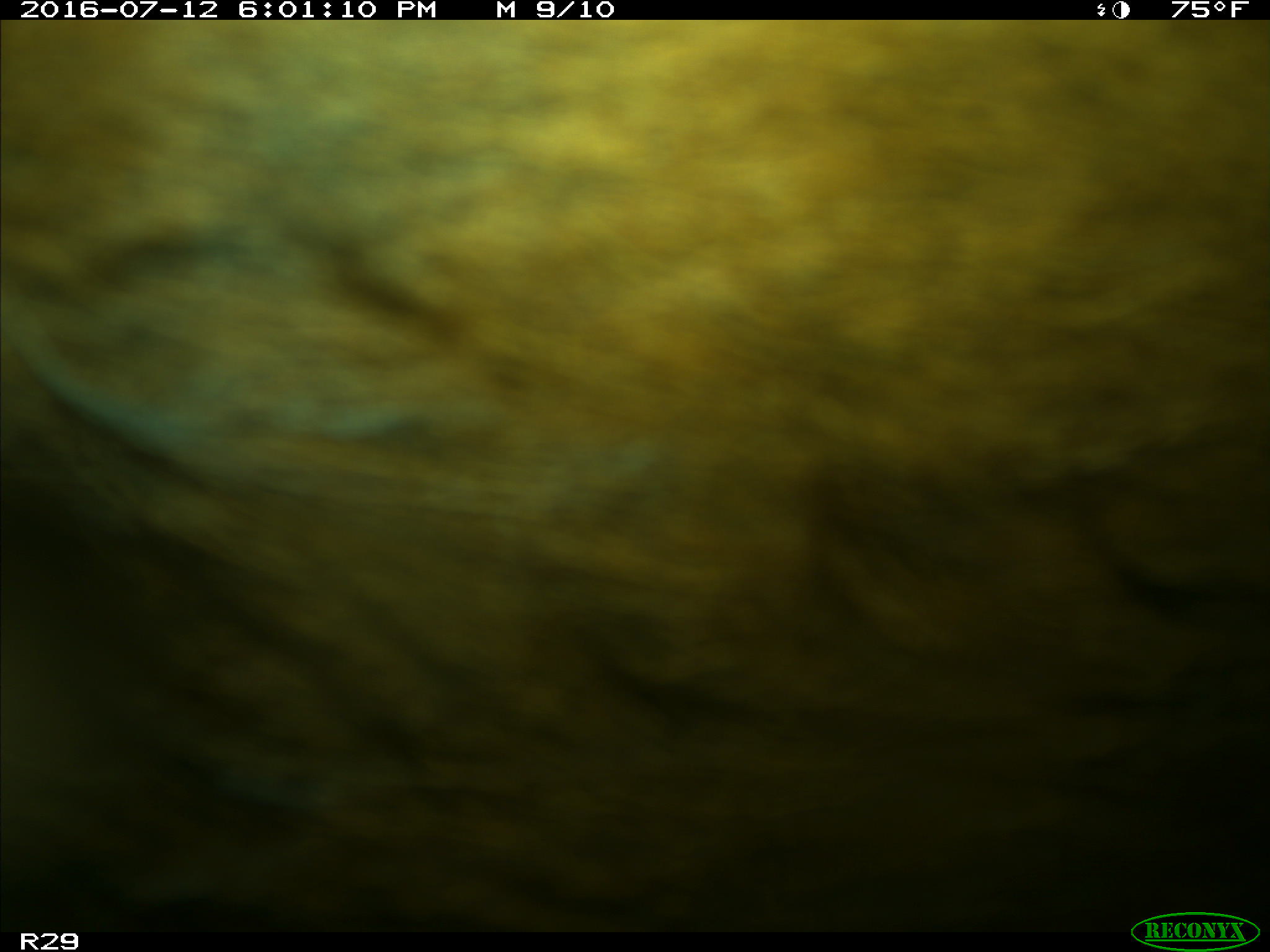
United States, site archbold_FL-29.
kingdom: Animalia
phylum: Chordata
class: Mammalia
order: Artiodactyla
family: Bovidae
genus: Bos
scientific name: Bos taurus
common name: domestic cow